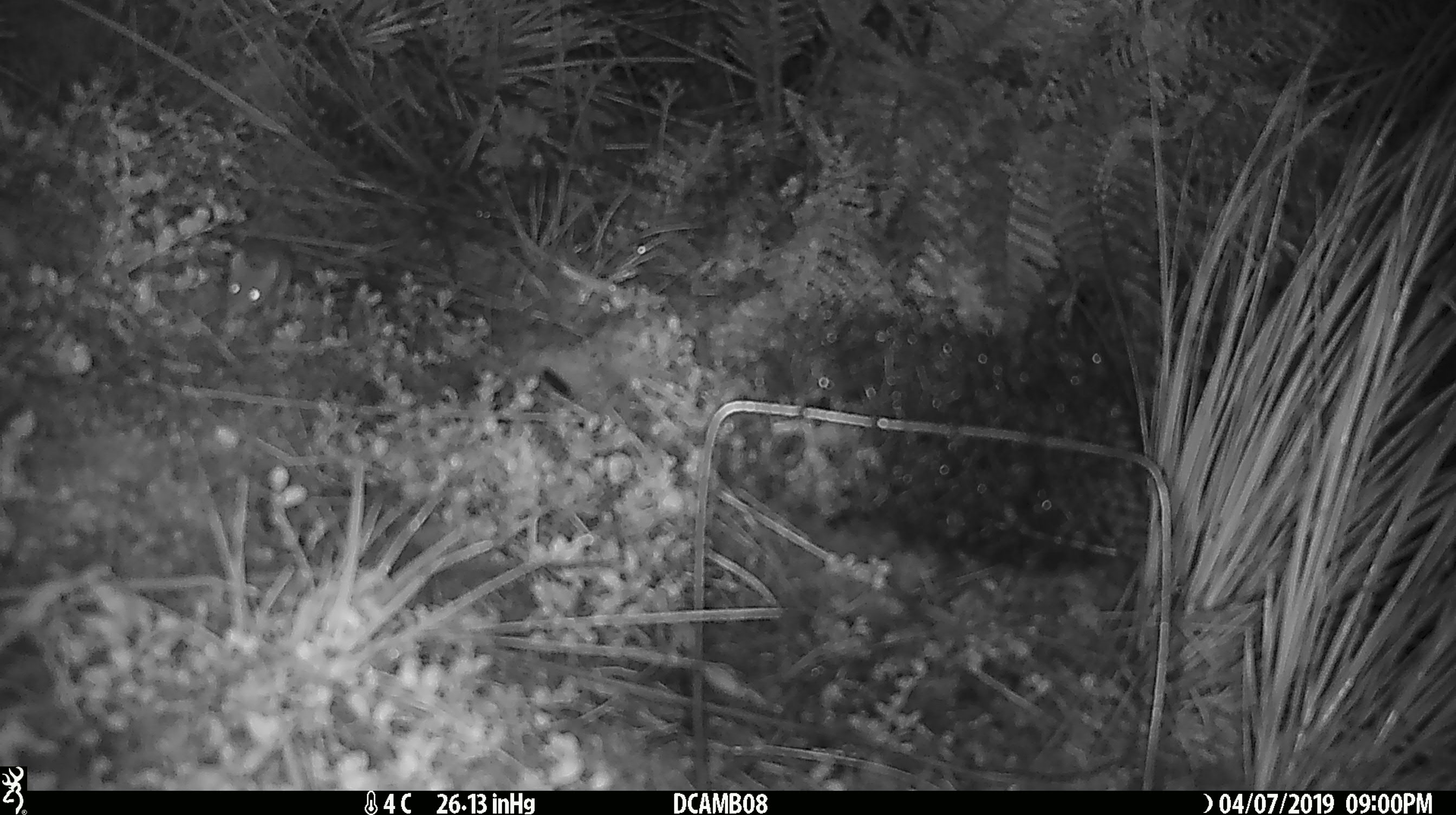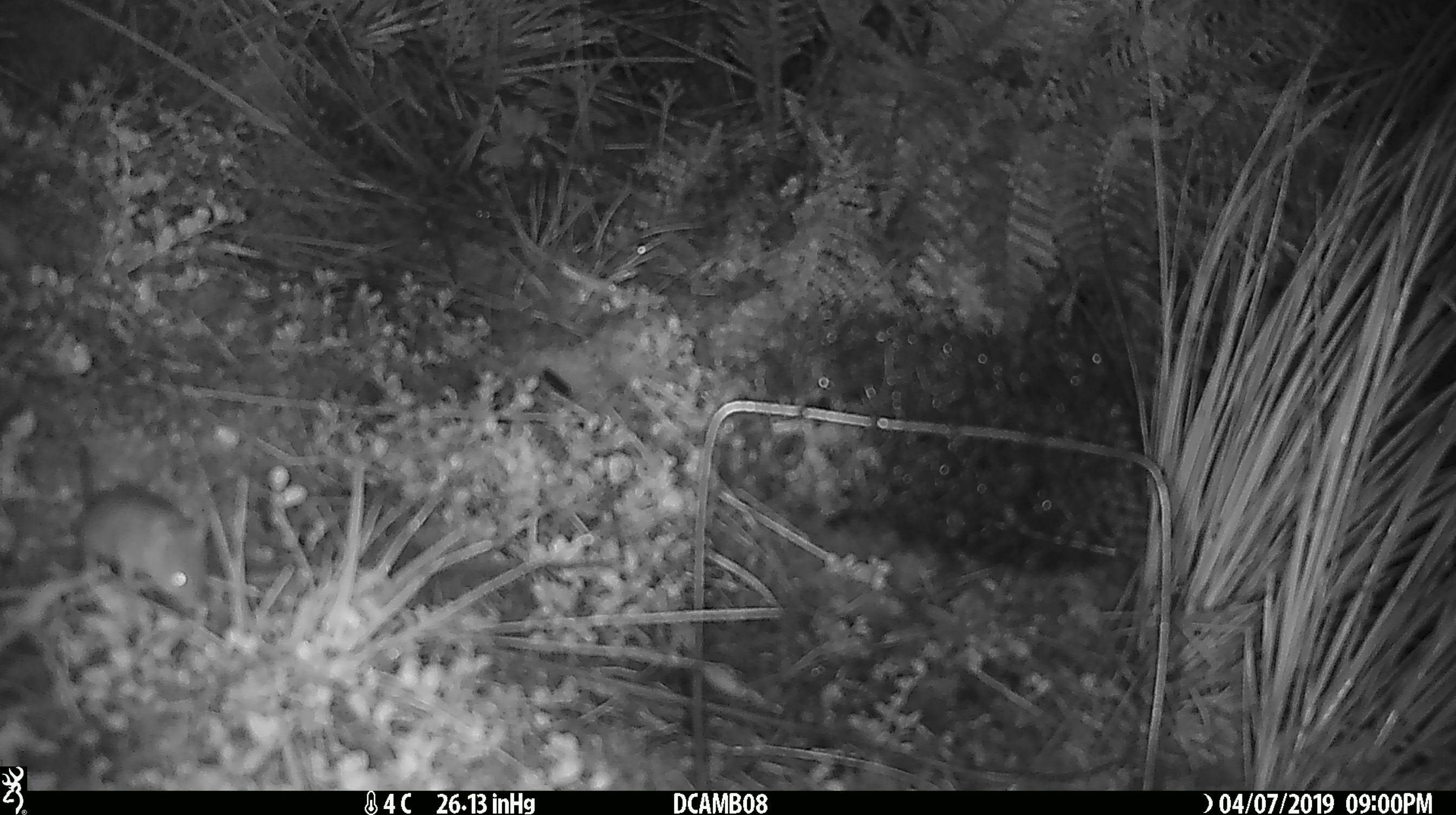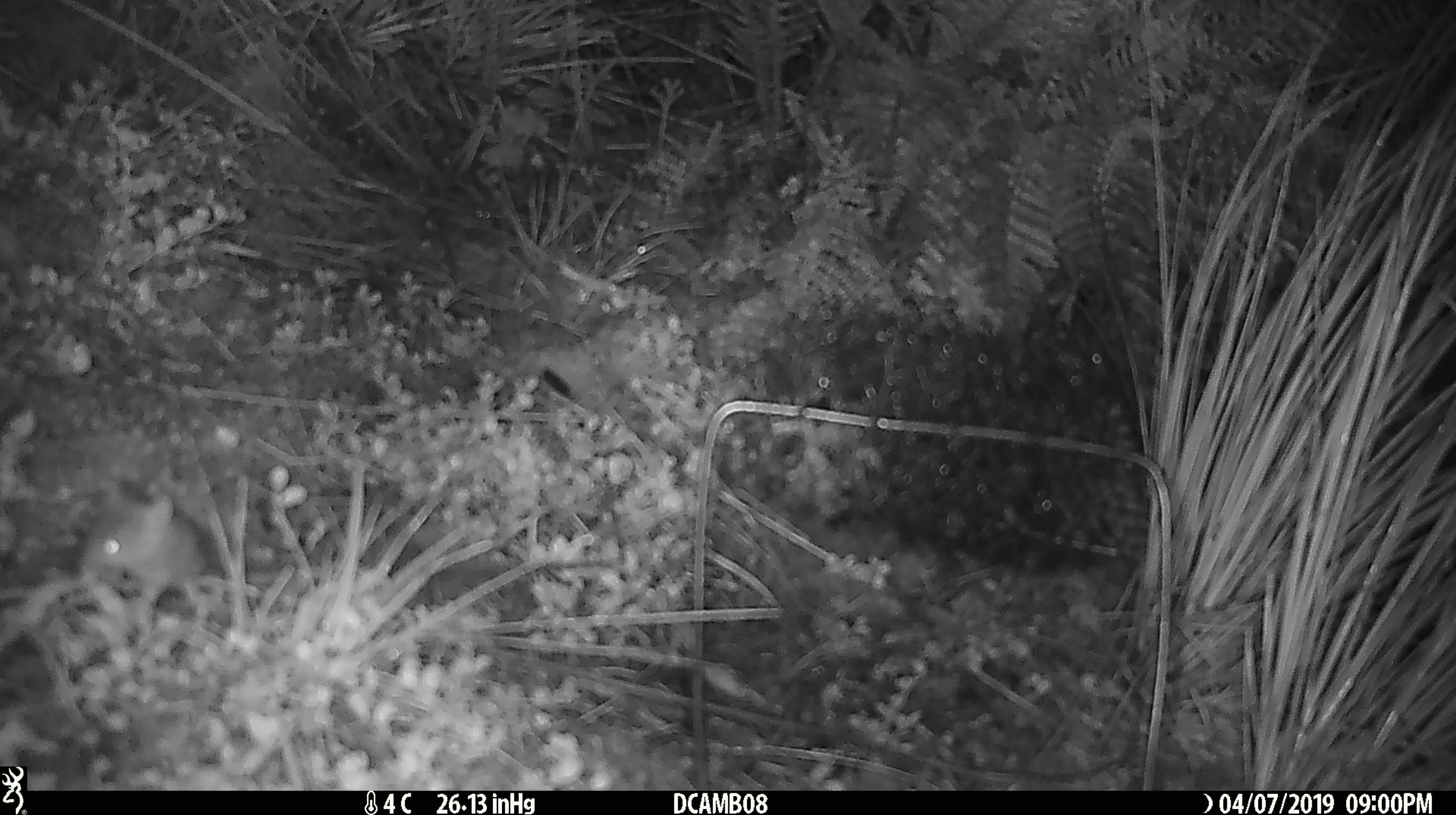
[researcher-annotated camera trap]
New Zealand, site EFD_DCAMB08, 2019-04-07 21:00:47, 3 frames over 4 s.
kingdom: Animalia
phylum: Chordata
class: Mammalia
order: Rodentia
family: Muridae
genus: Mus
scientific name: Mus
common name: mouse